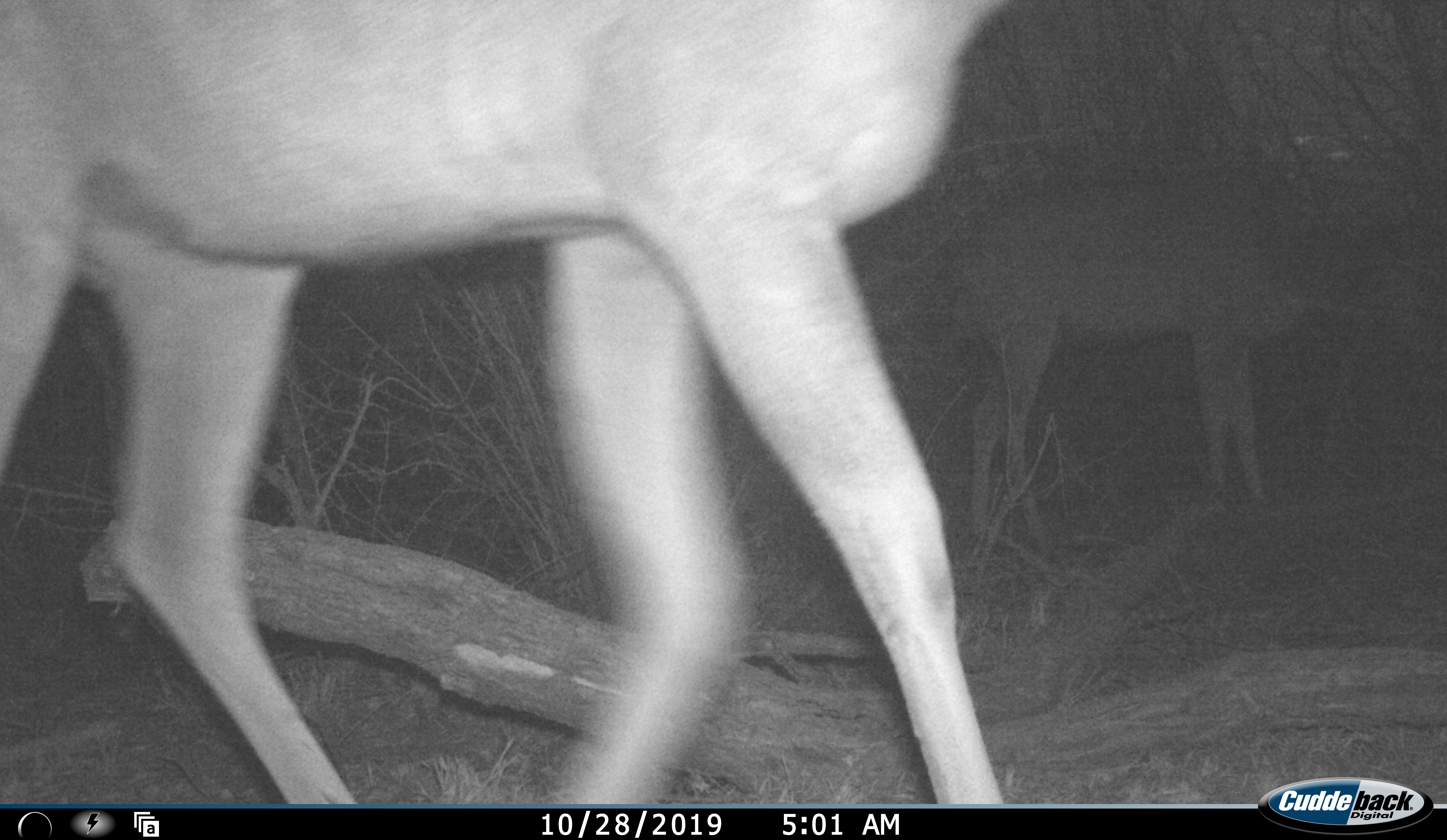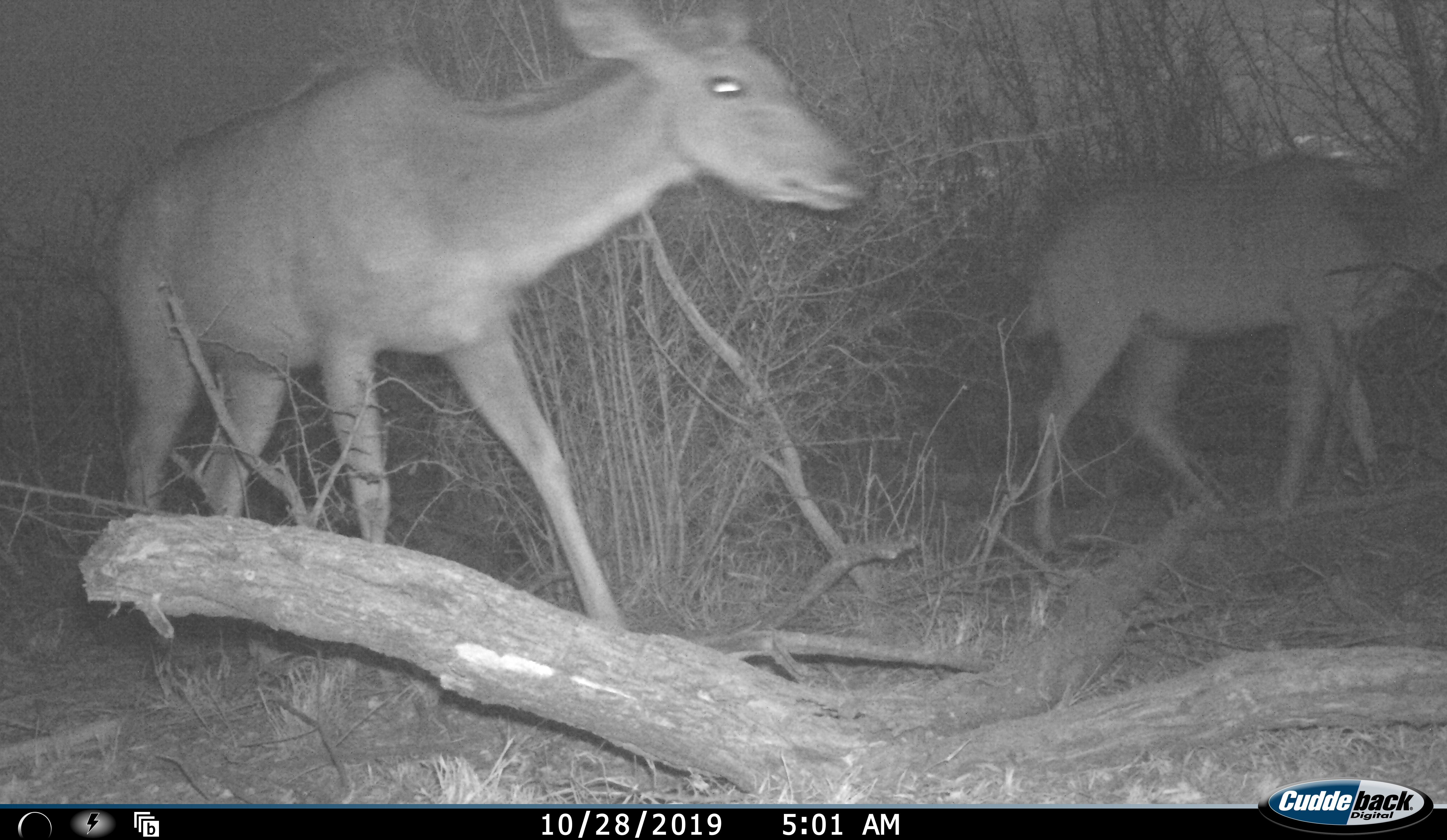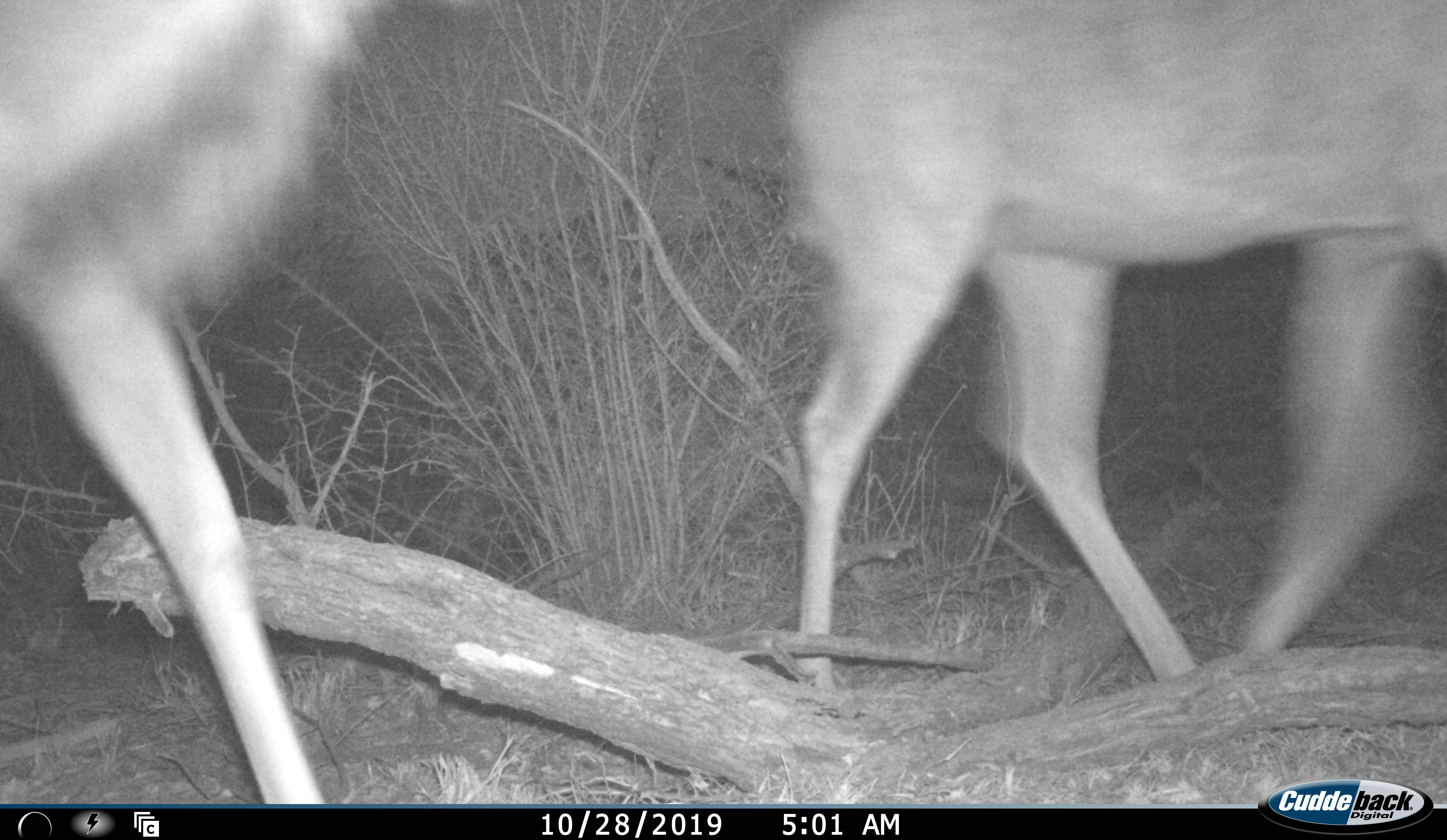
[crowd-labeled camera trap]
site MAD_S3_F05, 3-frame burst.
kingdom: Animalia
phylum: Chordata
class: Mammalia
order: Artiodactyla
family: Bovidae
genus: Tragelaphus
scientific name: Tragelaphus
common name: kudu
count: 4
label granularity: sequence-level